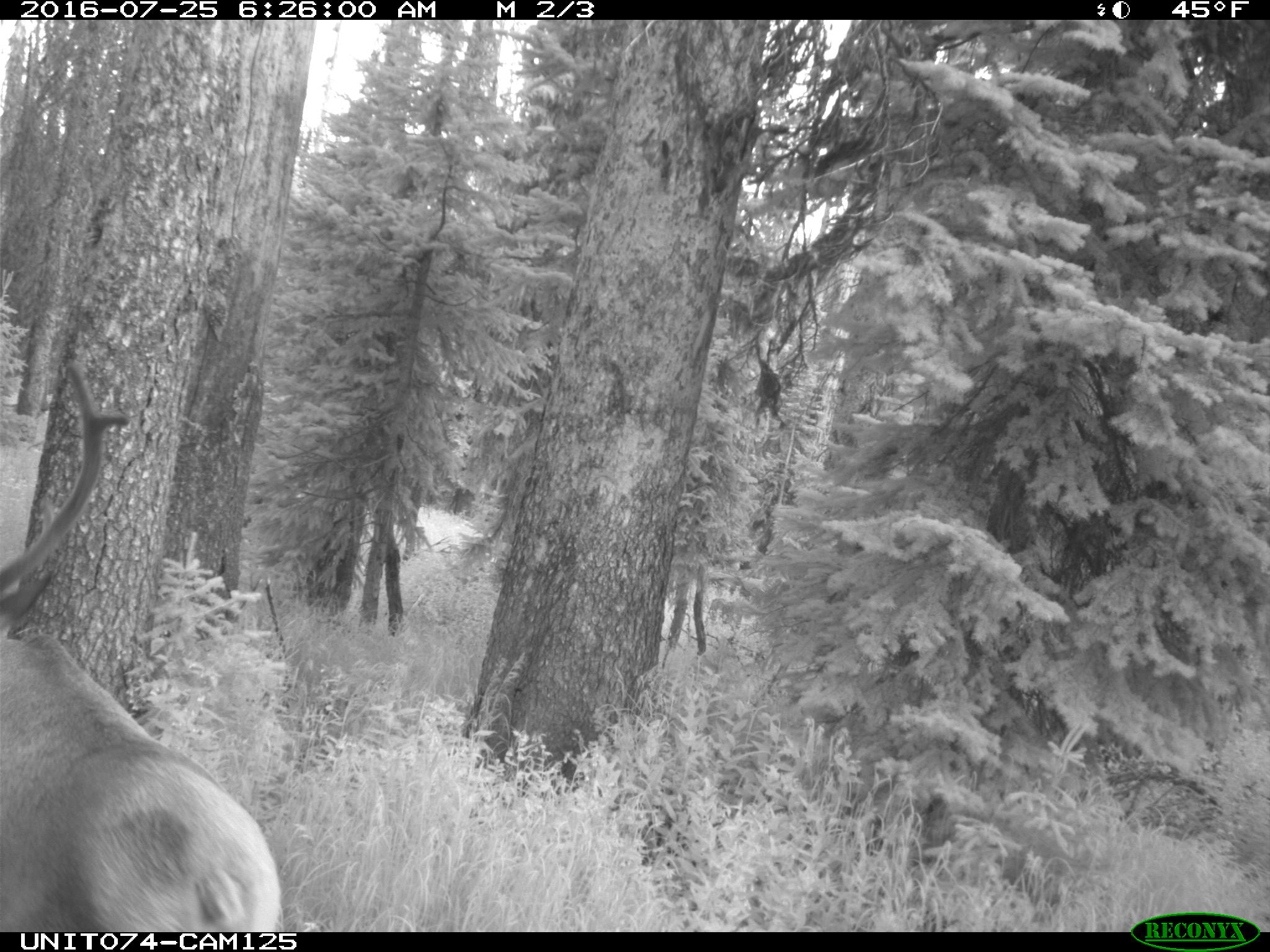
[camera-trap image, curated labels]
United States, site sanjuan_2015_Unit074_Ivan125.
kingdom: Animalia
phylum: Chordata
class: Mammalia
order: Artiodactyla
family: Cervidae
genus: Cervus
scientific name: Cervus elaphus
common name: red deer